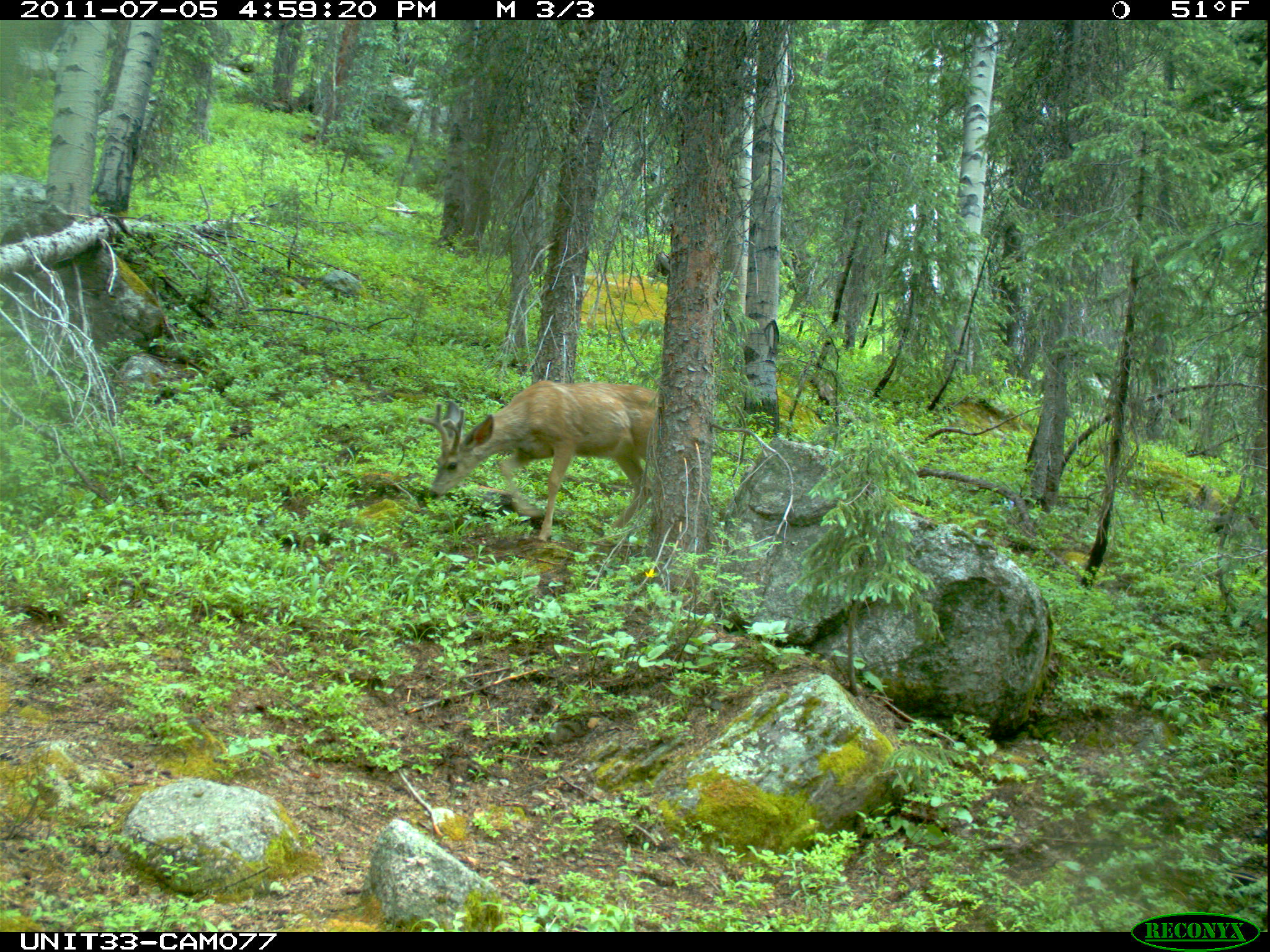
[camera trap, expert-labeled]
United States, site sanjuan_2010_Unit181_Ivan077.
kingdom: Animalia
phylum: Chordata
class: Mammalia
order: Artiodactyla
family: Cervidae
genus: Odocoileus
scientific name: Odocoileus hemionus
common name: mule deer